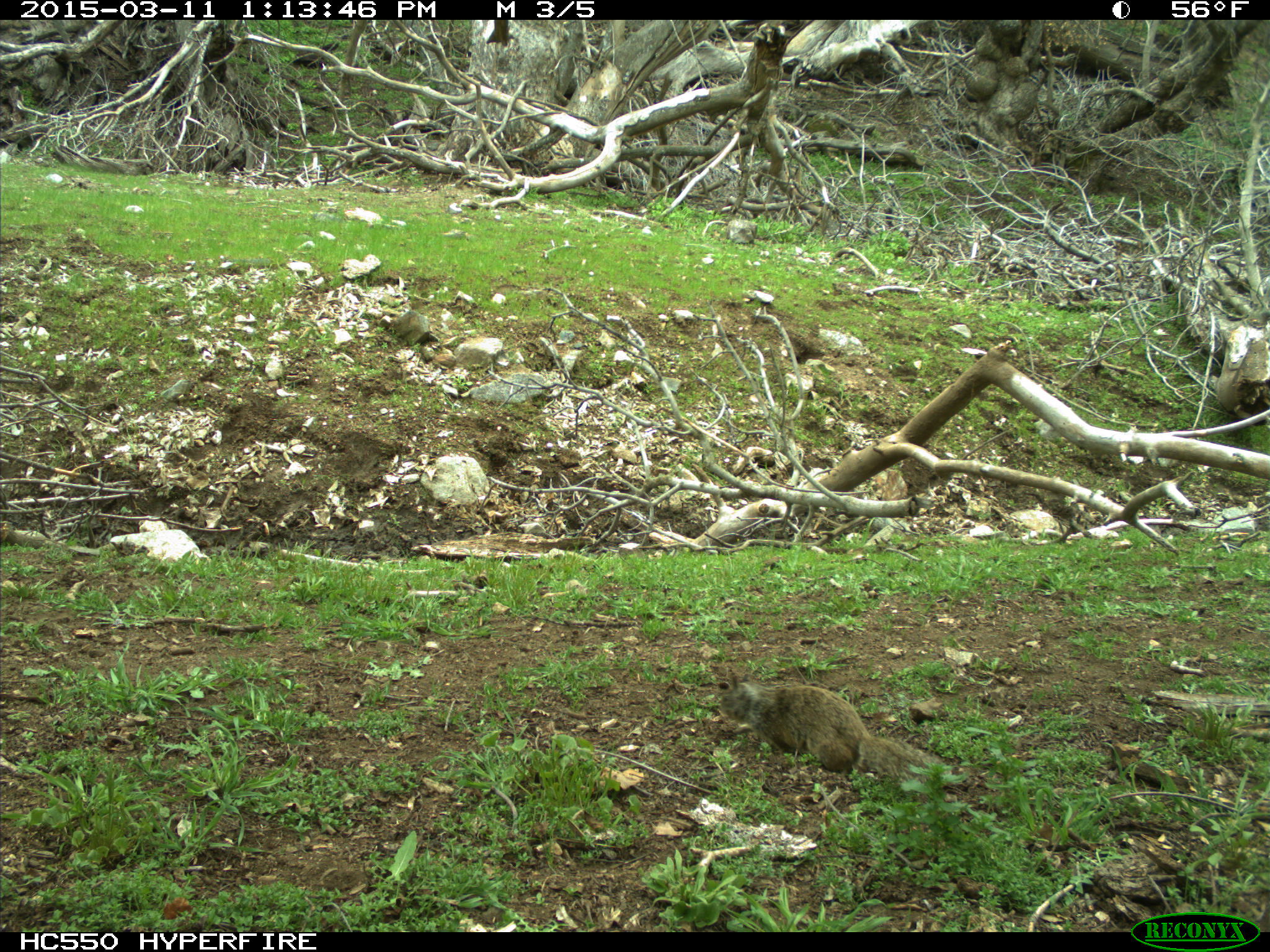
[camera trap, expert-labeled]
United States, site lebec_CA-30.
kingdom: Animalia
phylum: Chordata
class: Mammalia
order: Rodentia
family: Sciuridae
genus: Otospermophilus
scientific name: Otospermophilus beecheyi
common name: california ground squirrel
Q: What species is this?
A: Otospermophilus beecheyi (california ground squirrel).